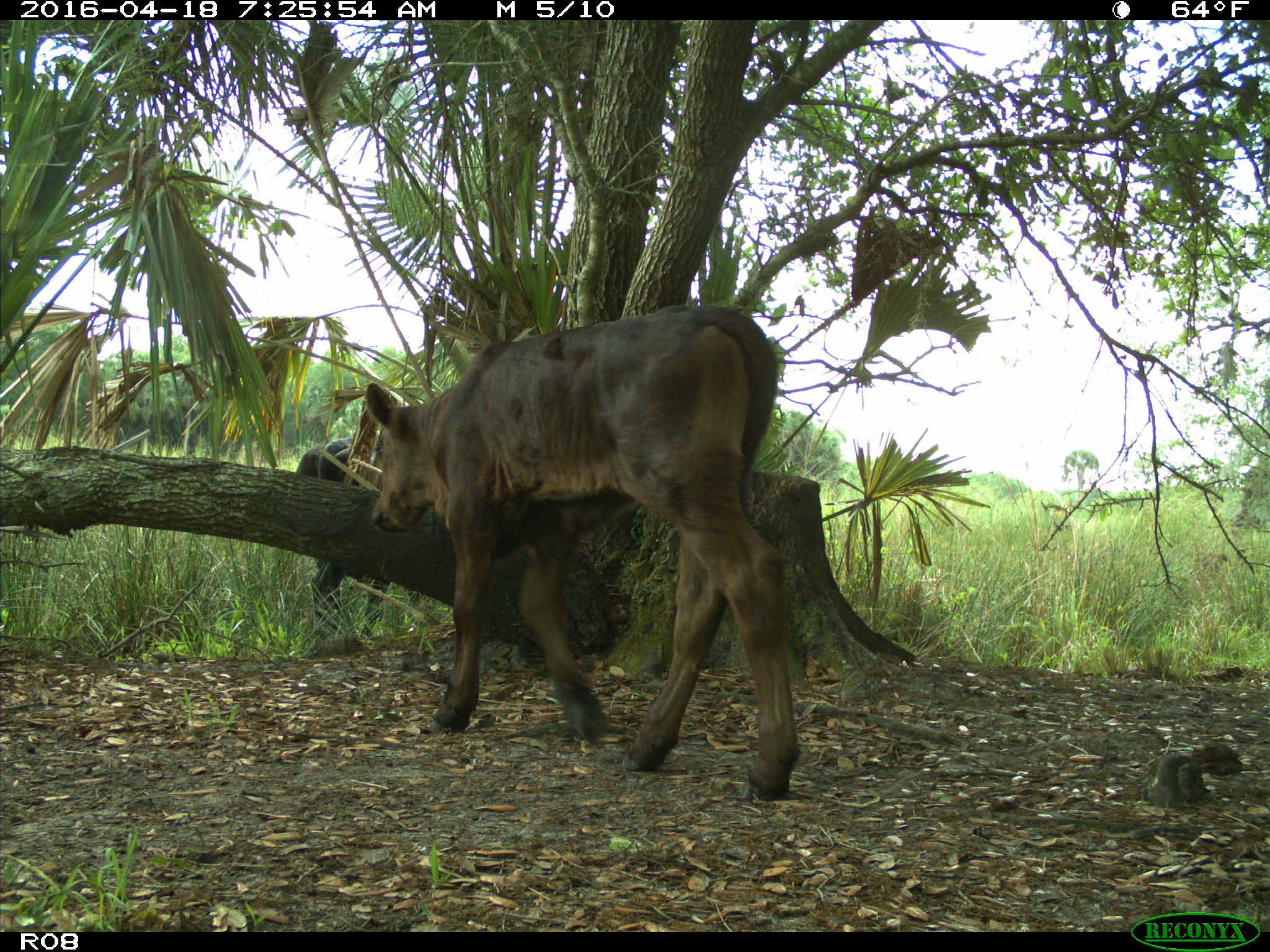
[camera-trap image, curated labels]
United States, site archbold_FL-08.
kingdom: Animalia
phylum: Chordata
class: Mammalia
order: Artiodactyla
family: Bovidae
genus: Bos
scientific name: Bos taurus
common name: domestic cow